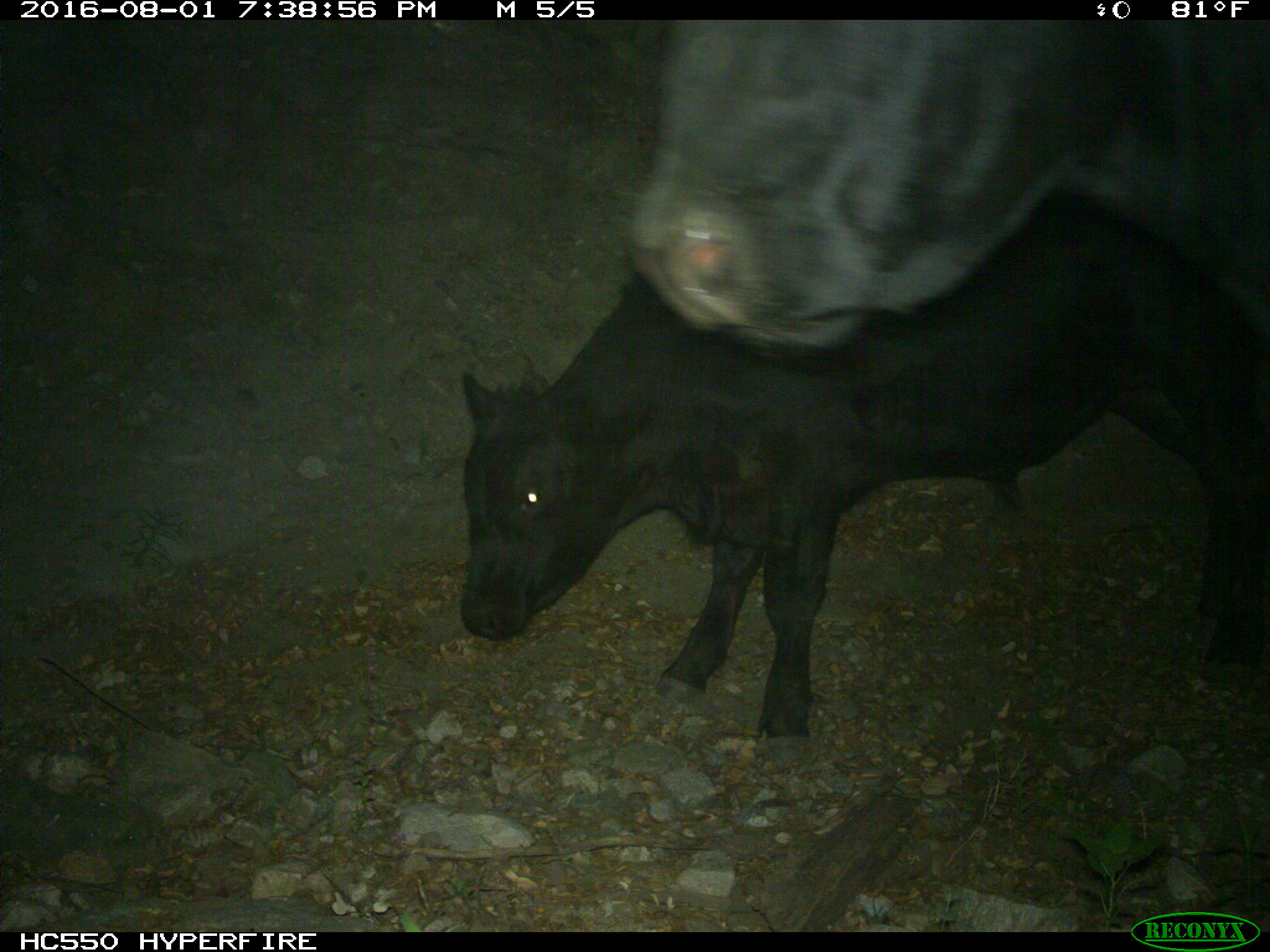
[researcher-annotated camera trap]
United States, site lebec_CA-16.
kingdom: Animalia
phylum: Chordata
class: Mammalia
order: Artiodactyla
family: Bovidae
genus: Bos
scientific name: Bos taurus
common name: domestic cow